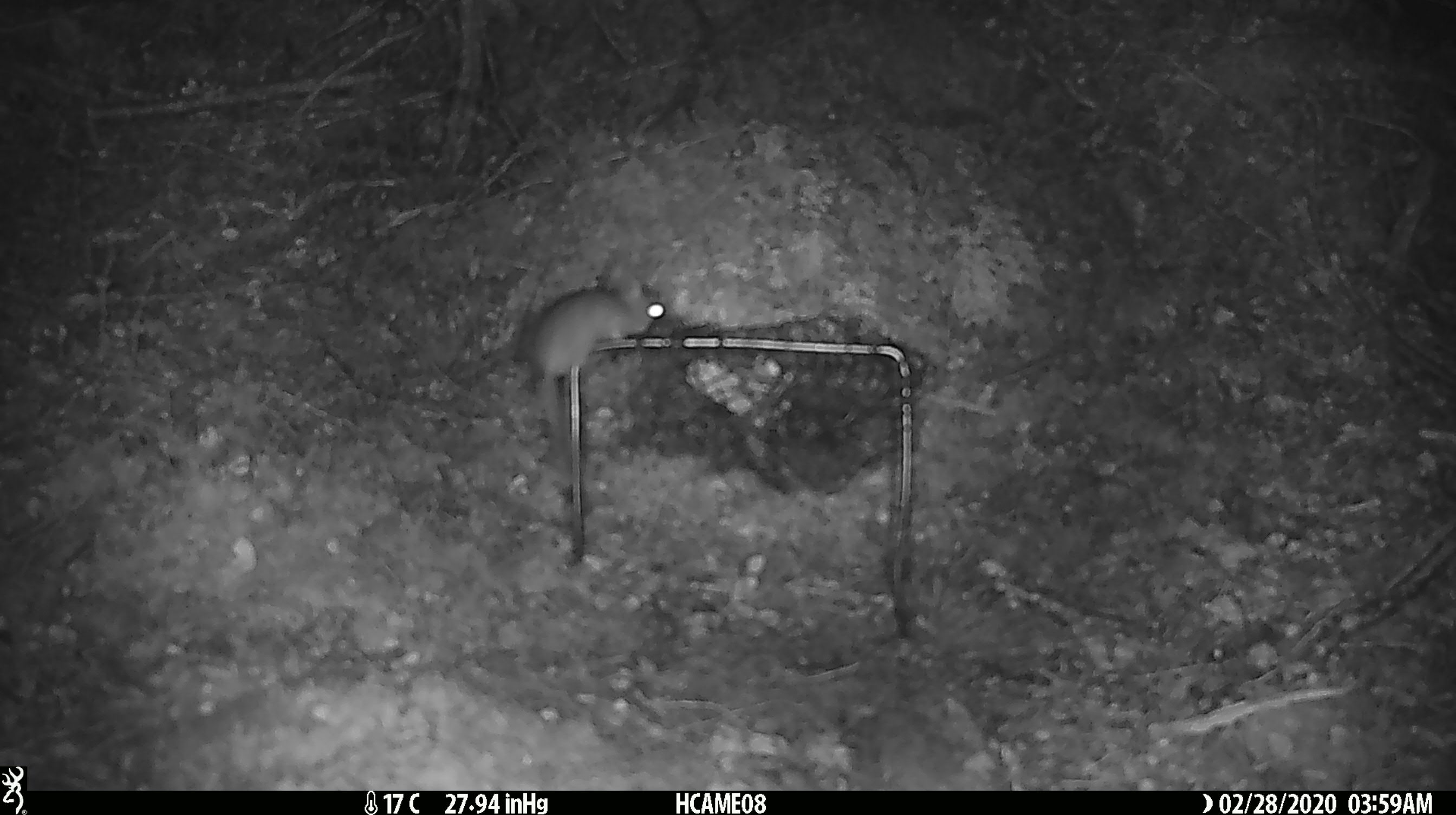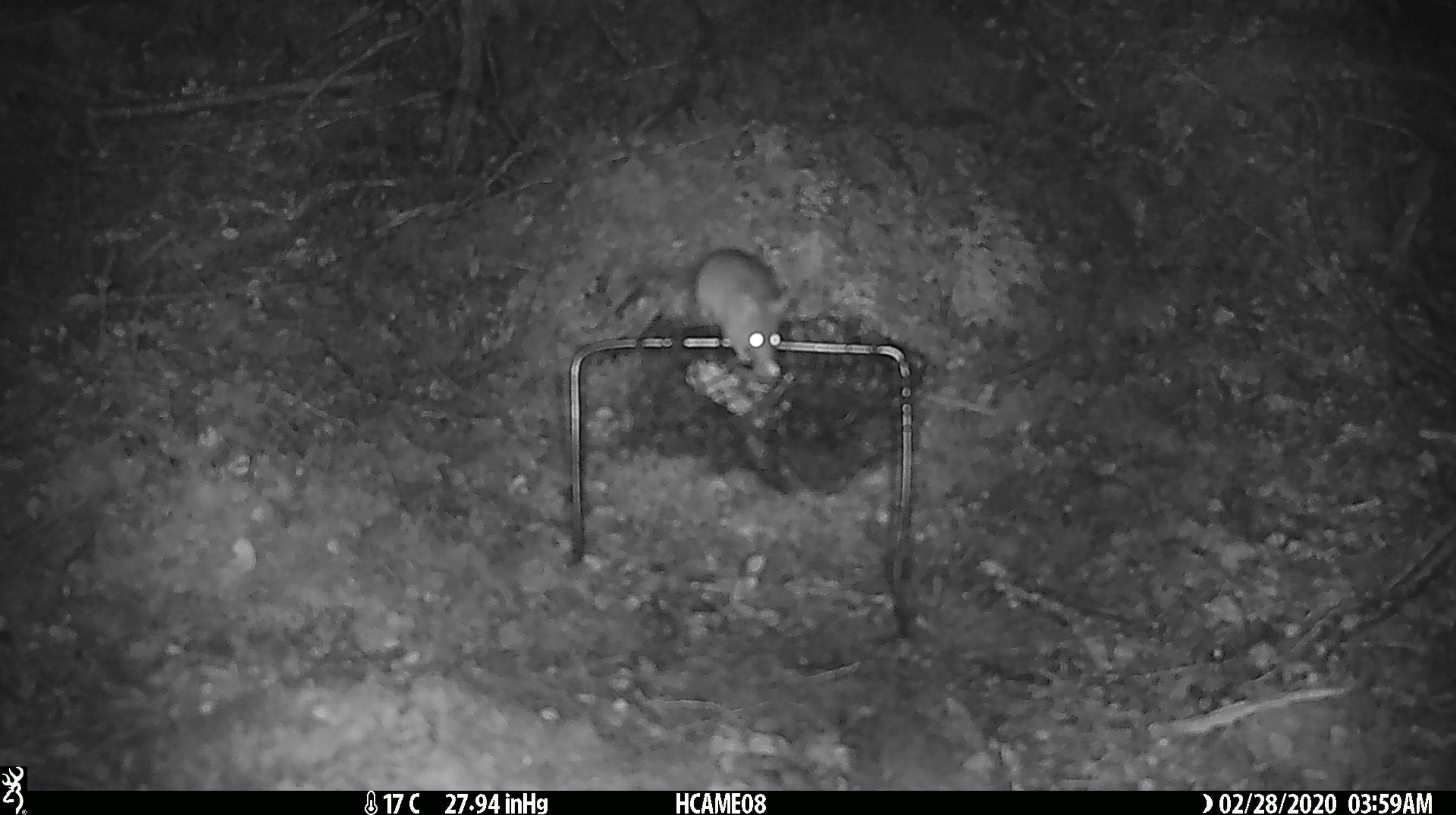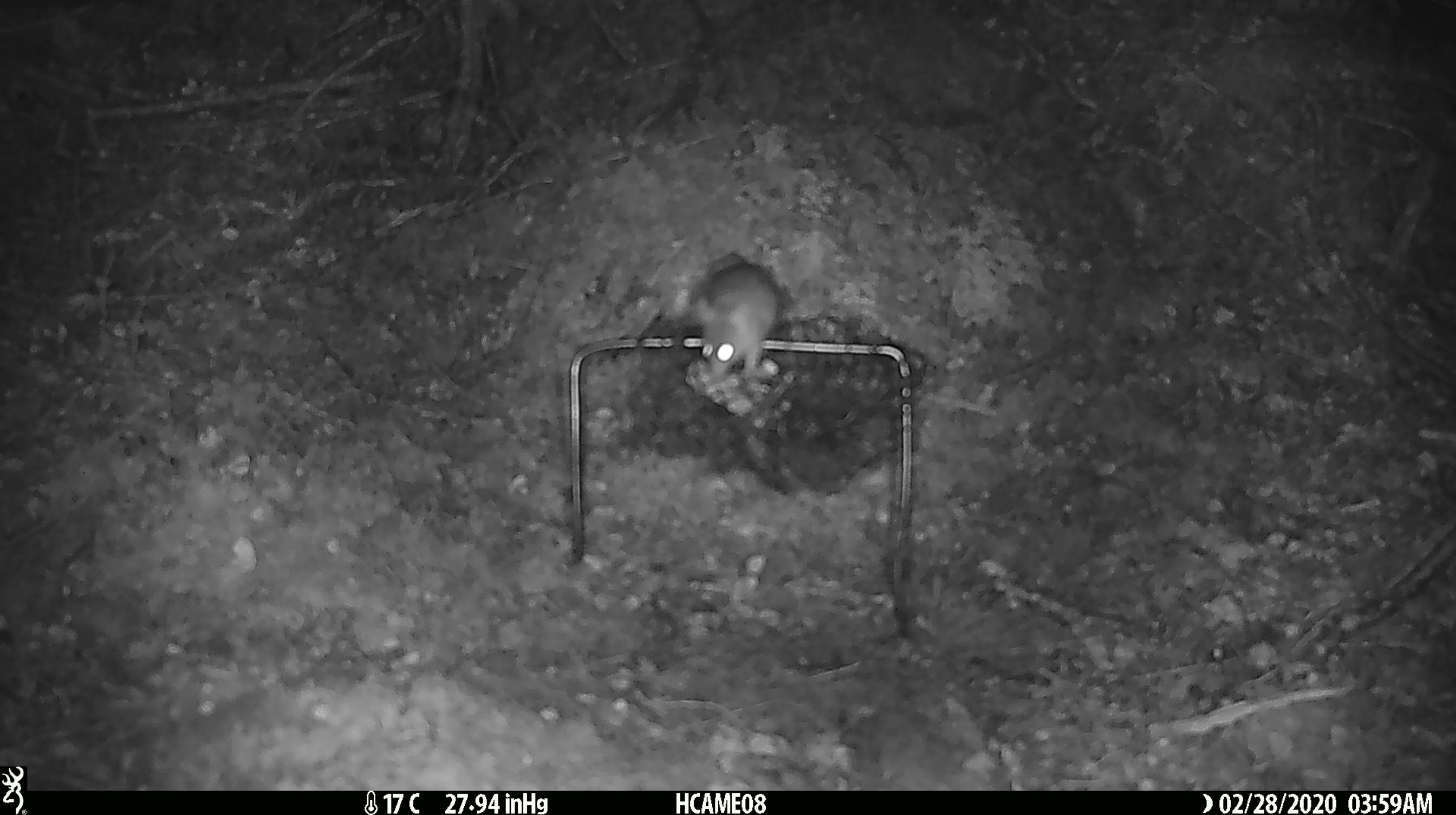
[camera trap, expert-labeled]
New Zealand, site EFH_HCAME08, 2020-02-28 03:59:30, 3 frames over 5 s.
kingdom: Animalia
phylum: Chordata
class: Mammalia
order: Rodentia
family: Muridae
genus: Mus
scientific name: Mus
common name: mouse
Mouse (Mus).